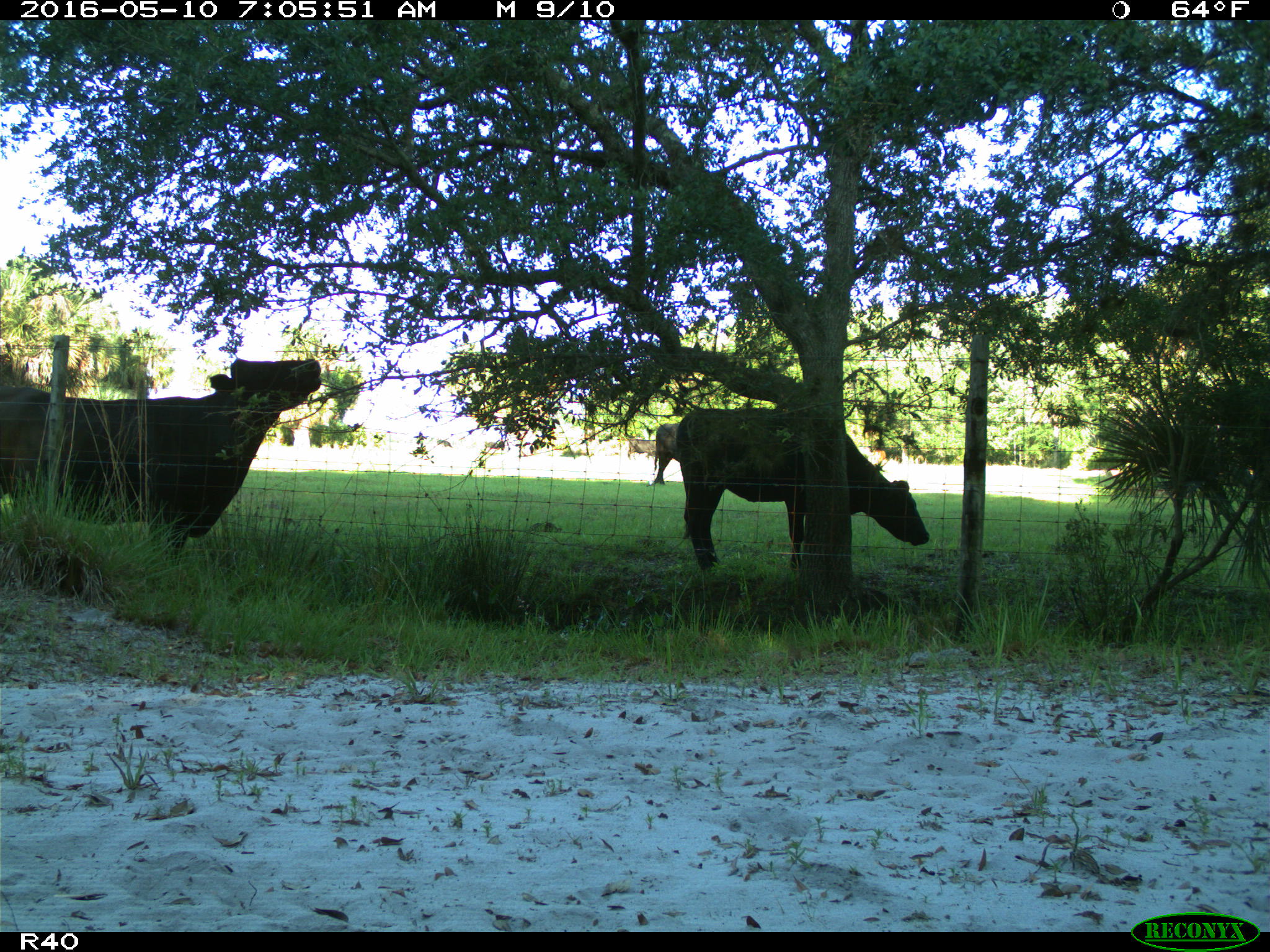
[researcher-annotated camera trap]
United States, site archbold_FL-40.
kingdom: Animalia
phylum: Chordata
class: Mammalia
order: Artiodactyla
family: Bovidae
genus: Bos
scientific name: Bos taurus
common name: domestic cow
Bos taurus (domestic cow).